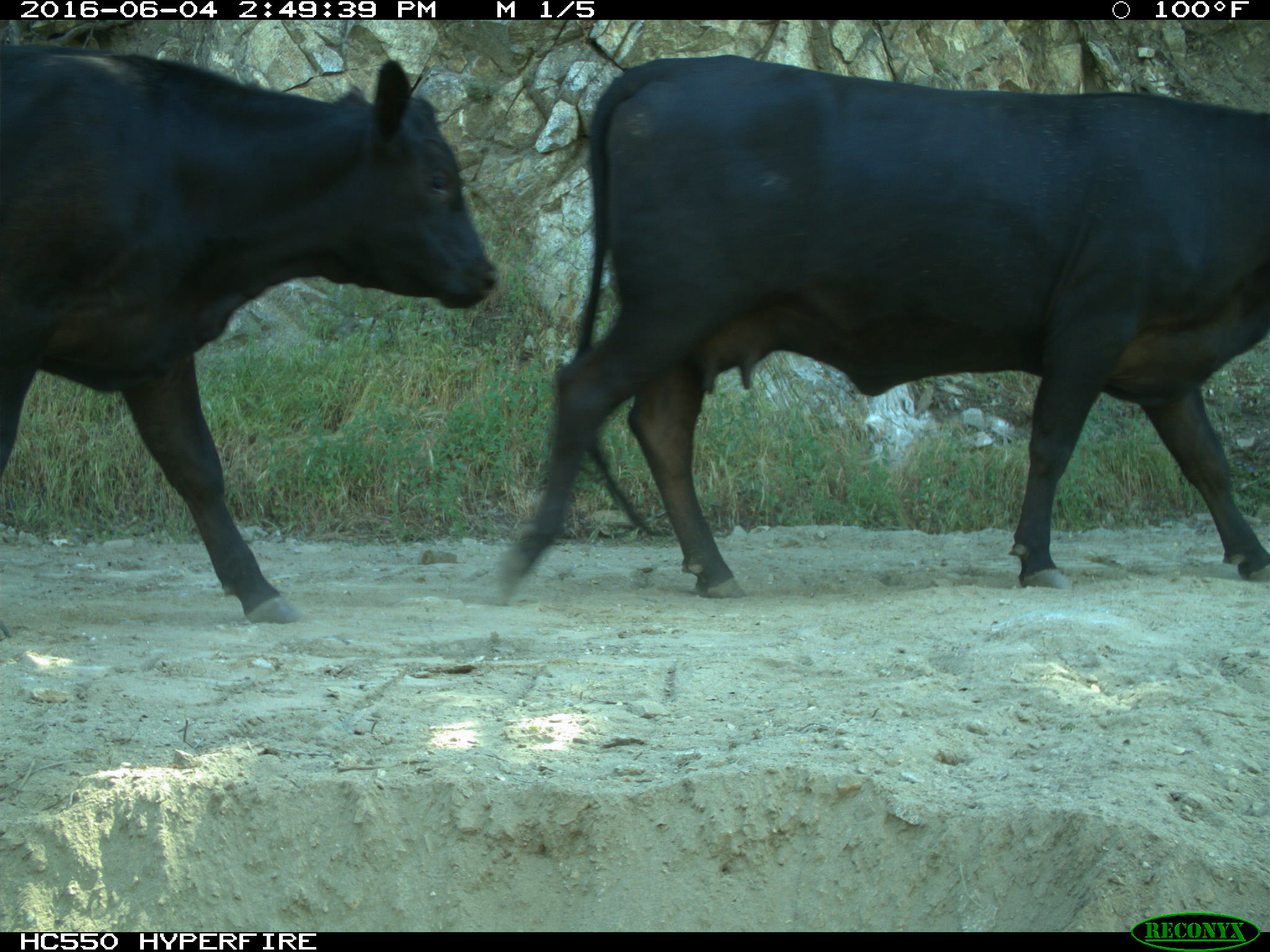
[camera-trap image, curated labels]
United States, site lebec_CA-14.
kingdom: Animalia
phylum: Chordata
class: Mammalia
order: Artiodactyla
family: Bovidae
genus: Bos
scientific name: Bos taurus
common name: domestic cow